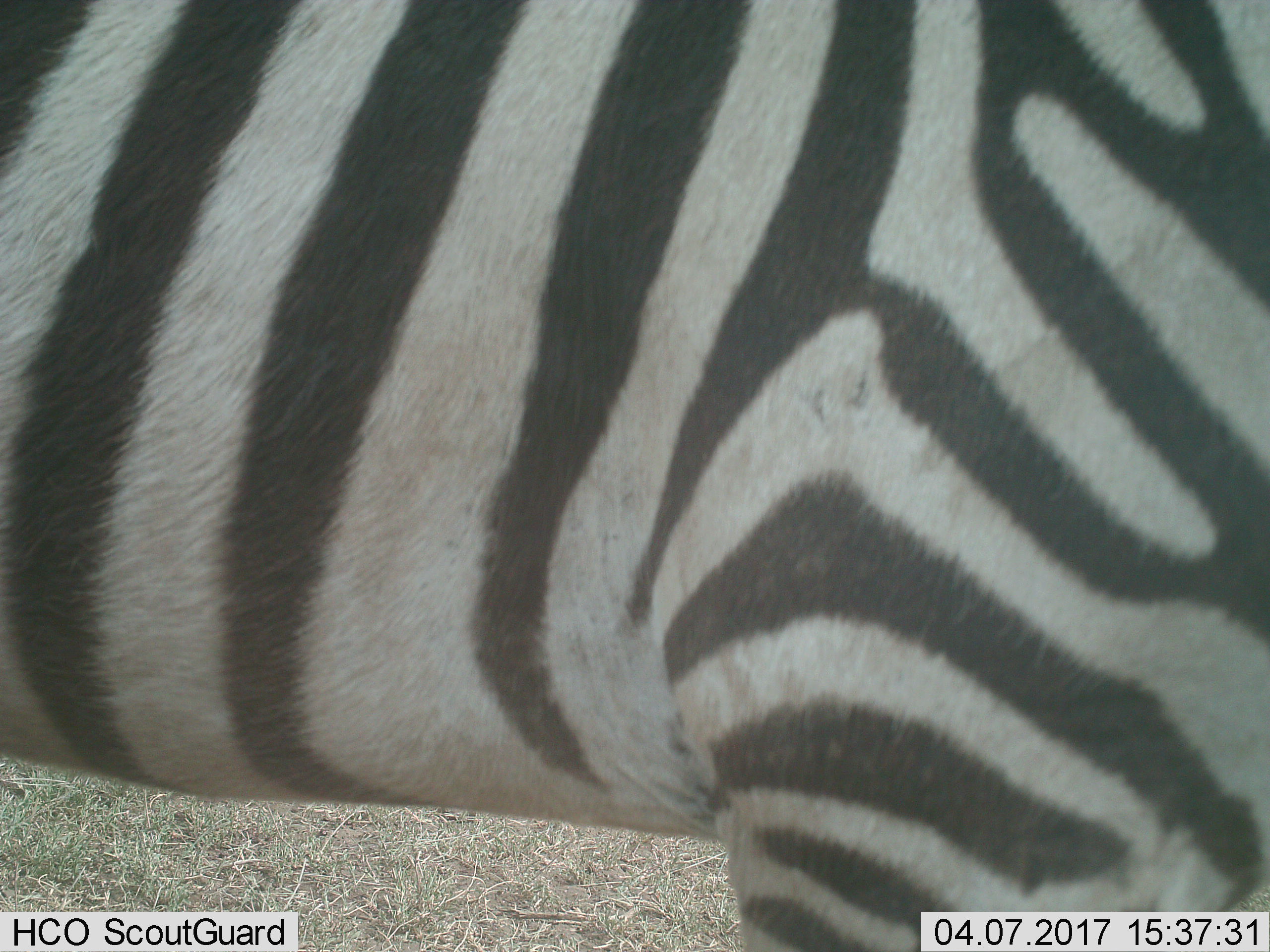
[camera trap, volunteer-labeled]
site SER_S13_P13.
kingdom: Animalia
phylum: Chordata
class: Mammalia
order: Perissodactyla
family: Equidae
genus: Equus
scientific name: Equus quagga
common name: plains zebra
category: zebraplains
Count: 1.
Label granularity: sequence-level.